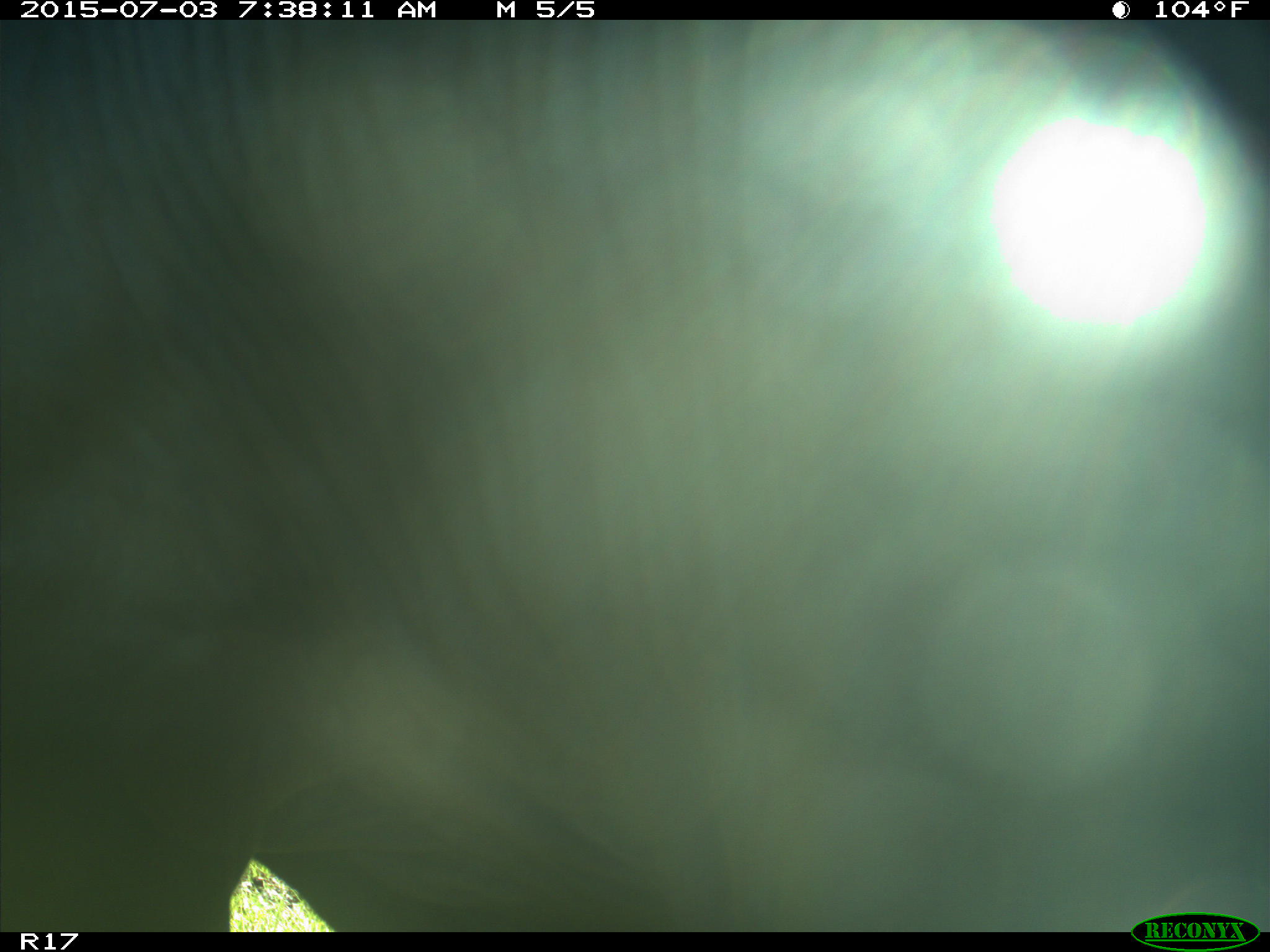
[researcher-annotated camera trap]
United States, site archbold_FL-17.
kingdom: Animalia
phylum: Chordata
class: Mammalia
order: Artiodactyla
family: Bovidae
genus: Bos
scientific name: Bos taurus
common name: domestic cow